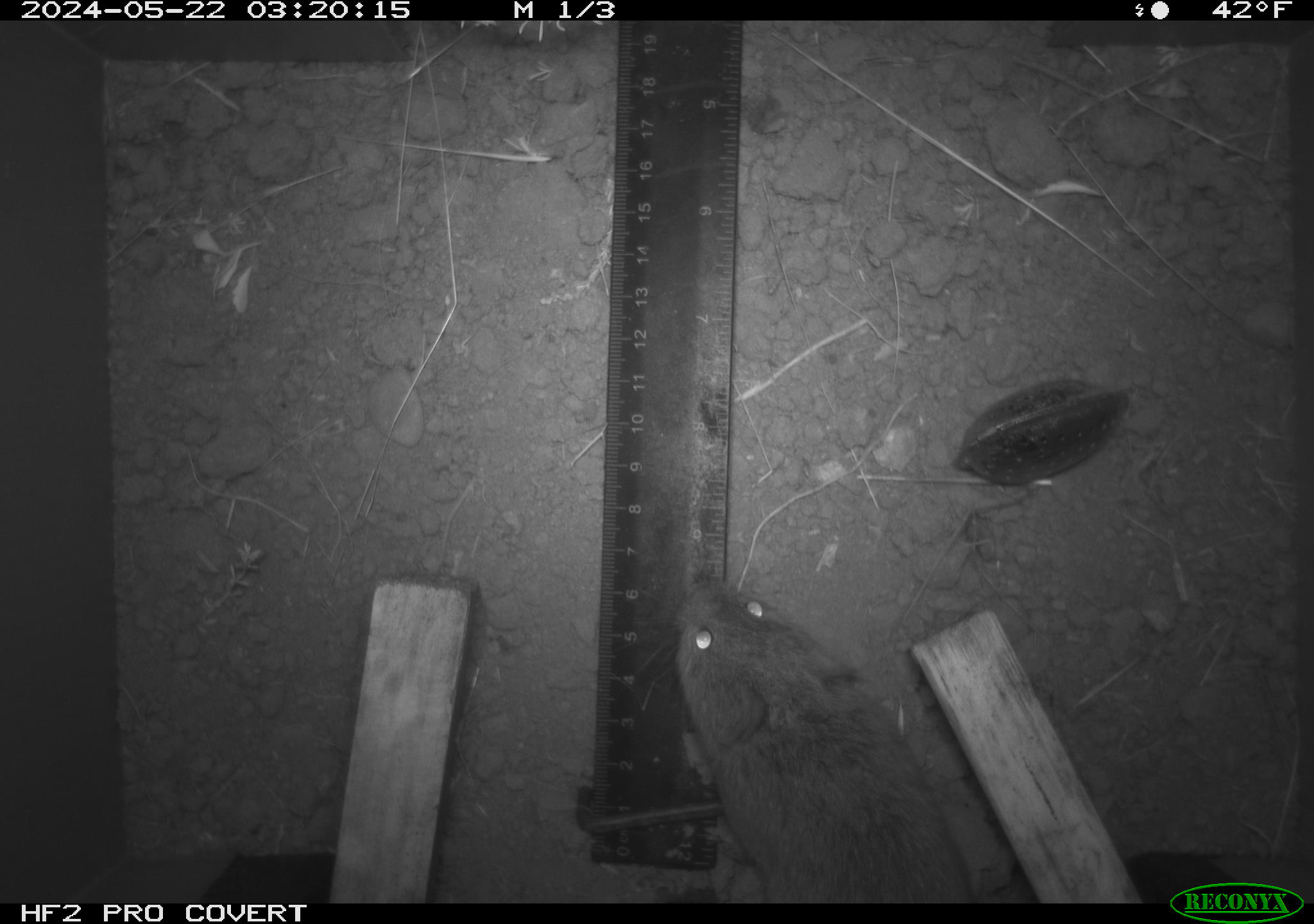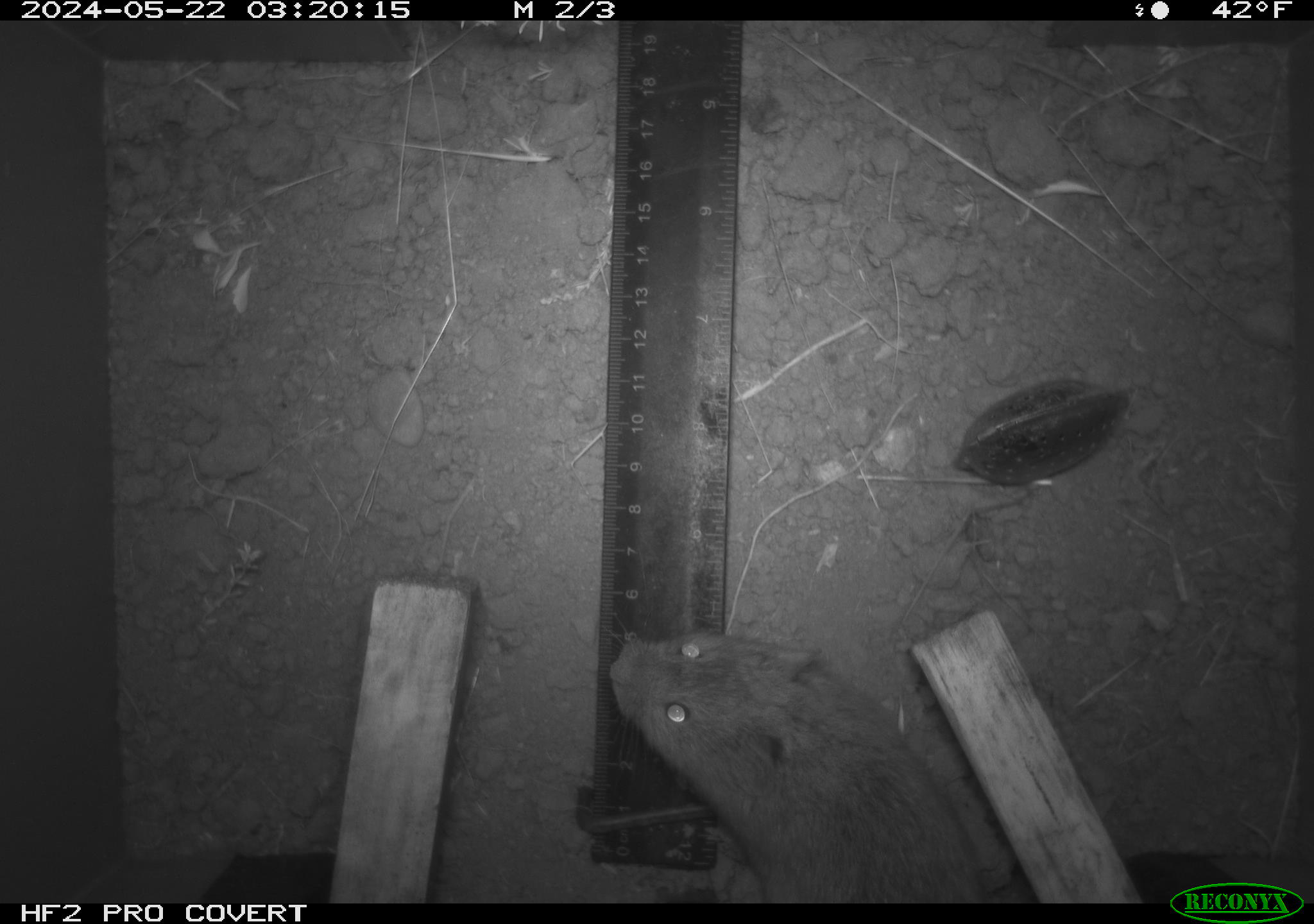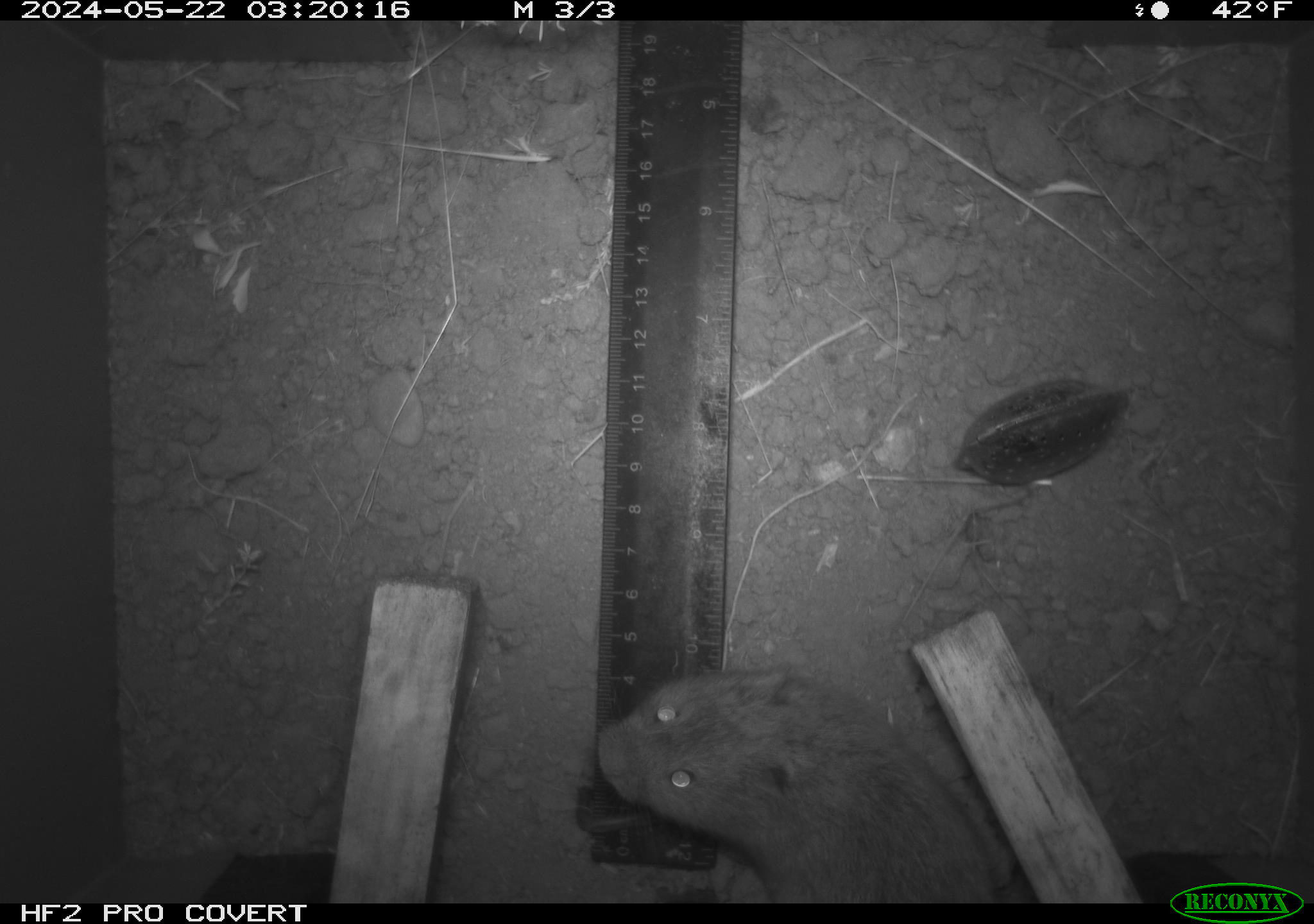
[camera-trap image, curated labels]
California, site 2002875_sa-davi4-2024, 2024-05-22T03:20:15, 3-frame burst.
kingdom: Animalia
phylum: Chordata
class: Mammalia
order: Rodentia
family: Cricetidae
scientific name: Arvicolinae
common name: voles, lemmings, and muskrats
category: arvicolinae subfamily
Arvicolinae subfamily (voles, lemmings, and muskrats) (Arvicolinae).